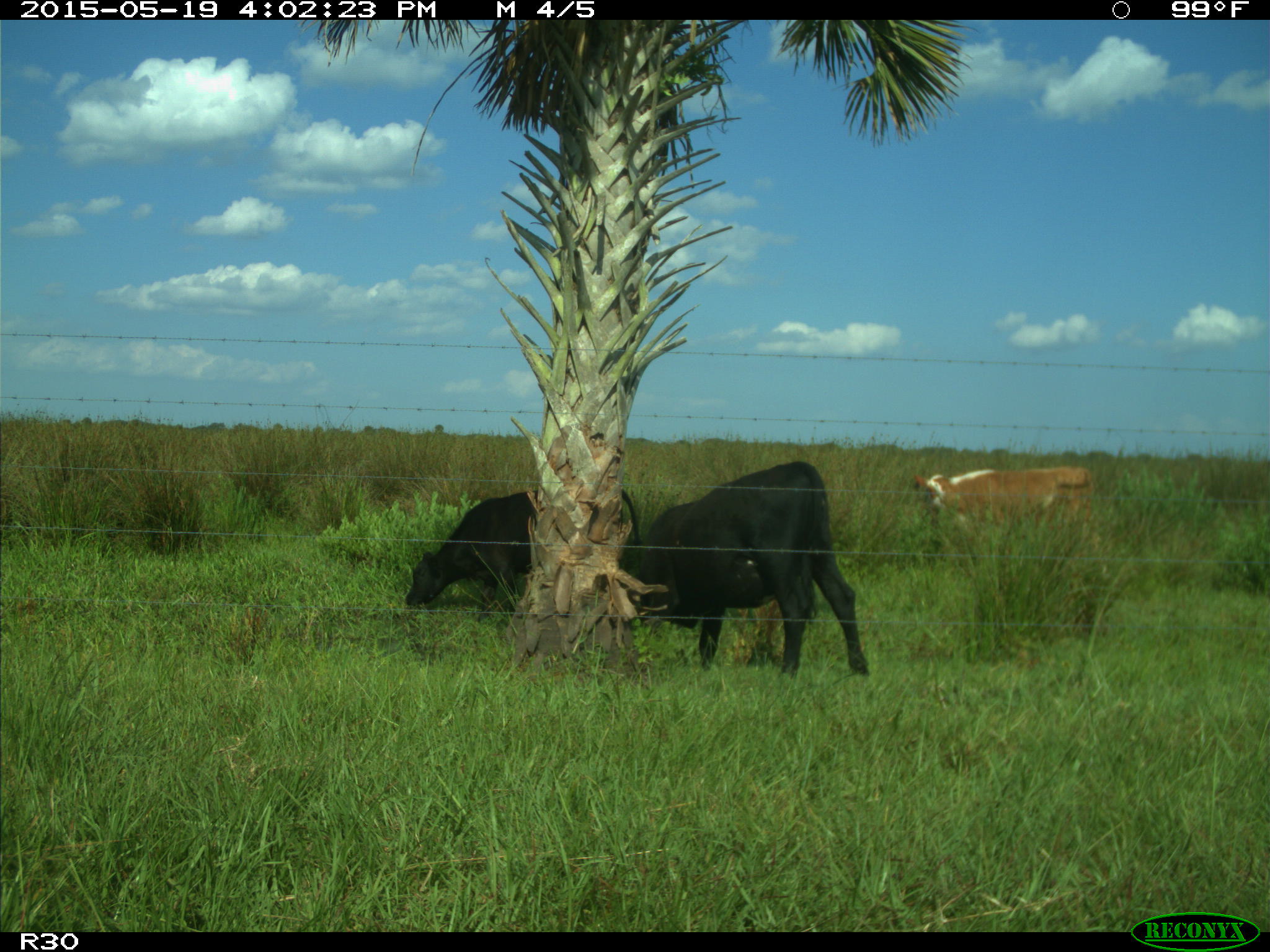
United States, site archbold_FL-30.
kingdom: Animalia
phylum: Chordata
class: Mammalia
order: Artiodactyla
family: Bovidae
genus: Bos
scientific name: Bos taurus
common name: domestic cow